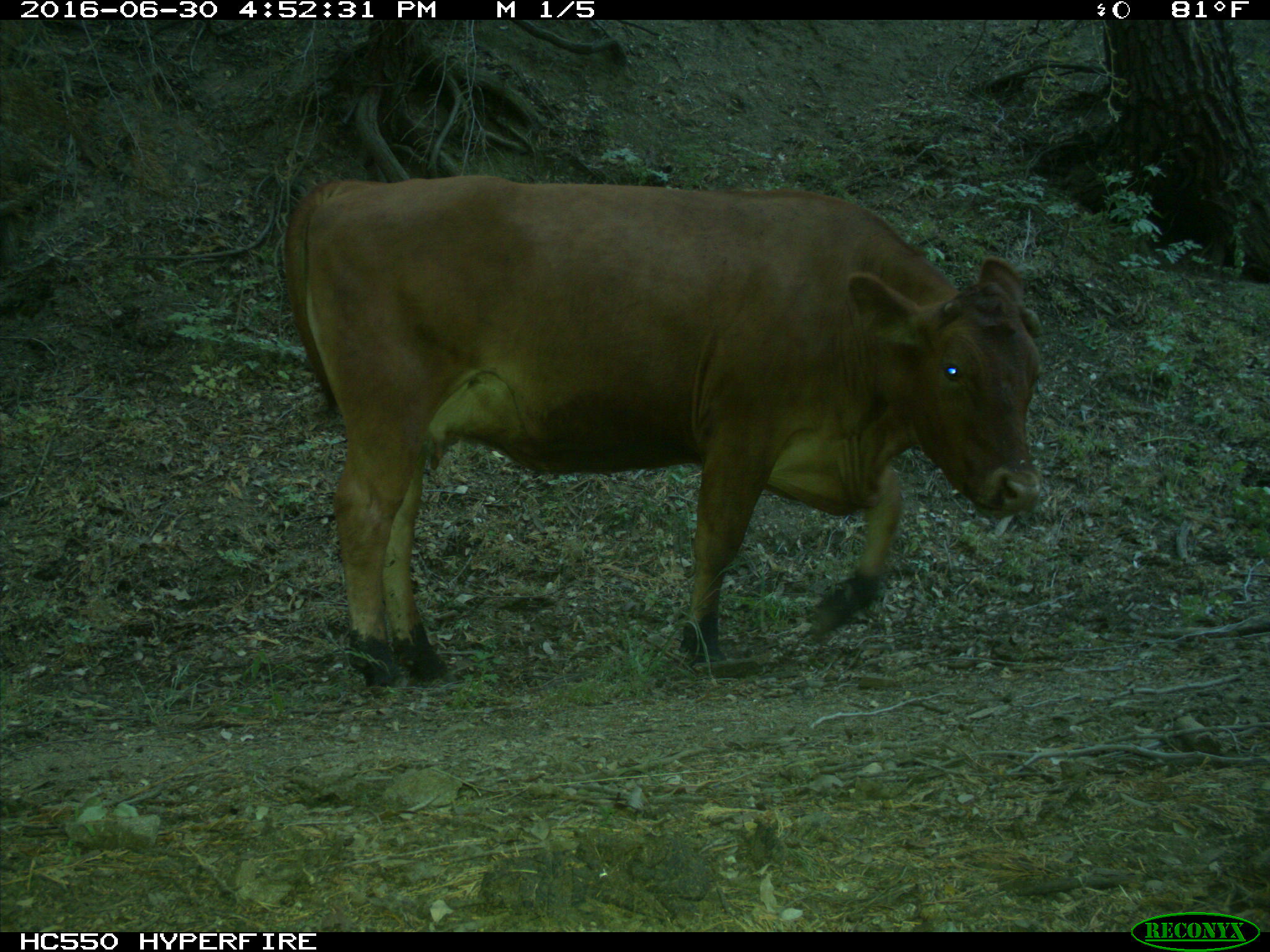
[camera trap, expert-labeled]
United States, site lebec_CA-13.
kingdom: Animalia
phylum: Chordata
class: Mammalia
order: Artiodactyla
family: Bovidae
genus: Bos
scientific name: Bos taurus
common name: domestic cow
Bos taurus (domestic cow).